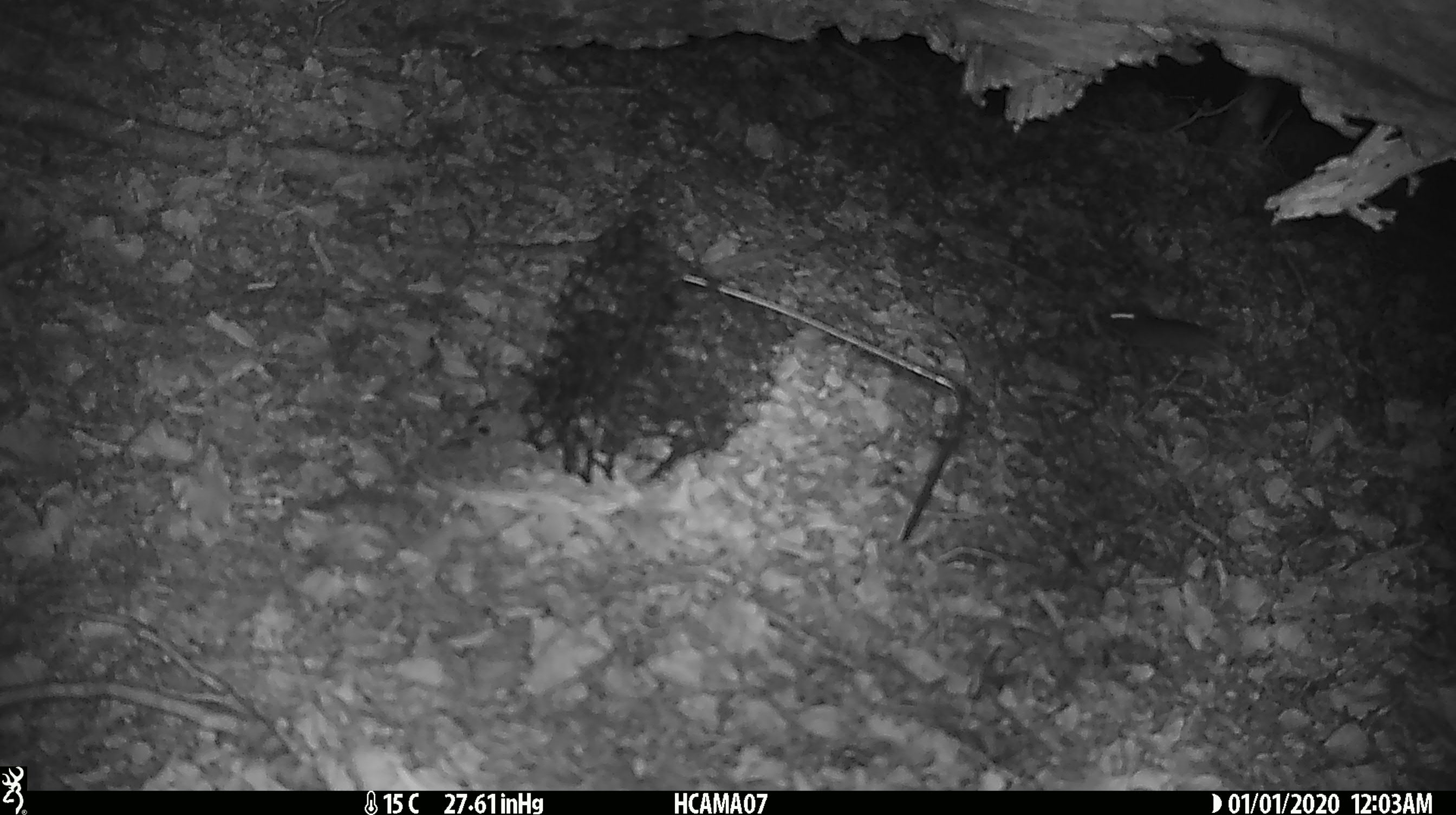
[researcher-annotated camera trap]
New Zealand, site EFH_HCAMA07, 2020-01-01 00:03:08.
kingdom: Animalia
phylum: Chordata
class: Mammalia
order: Rodentia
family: Muridae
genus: Mus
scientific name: Mus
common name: mouse